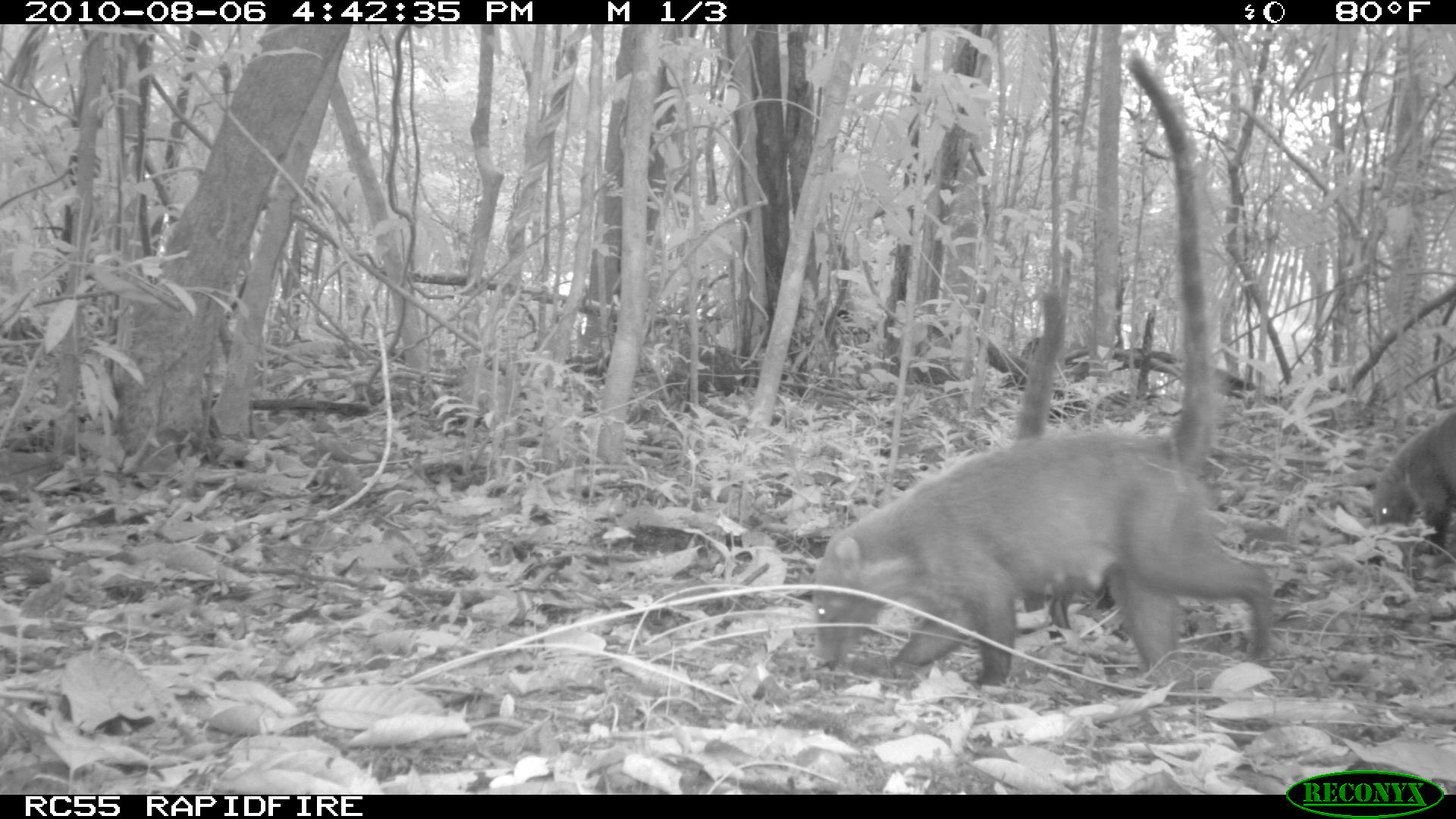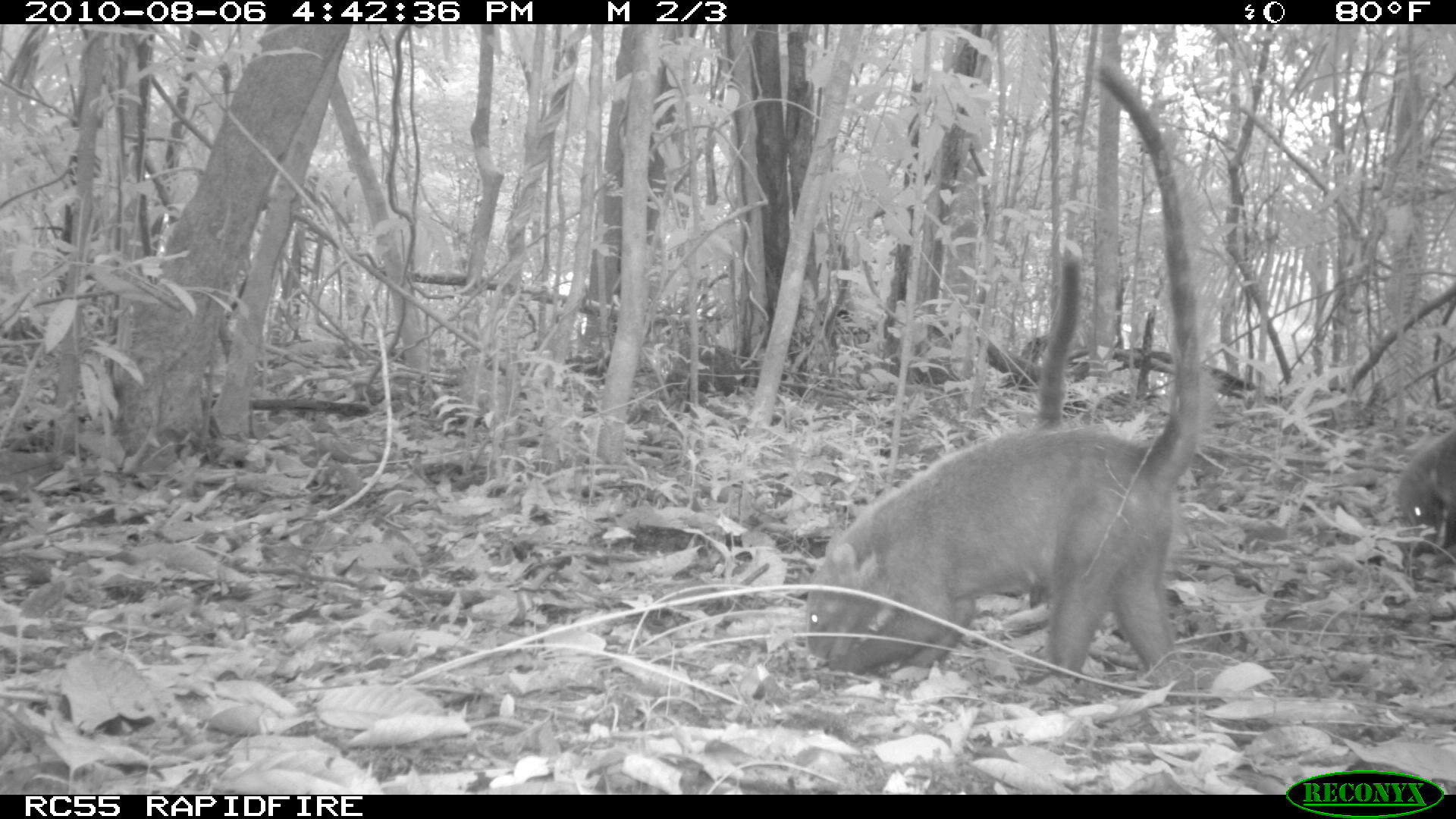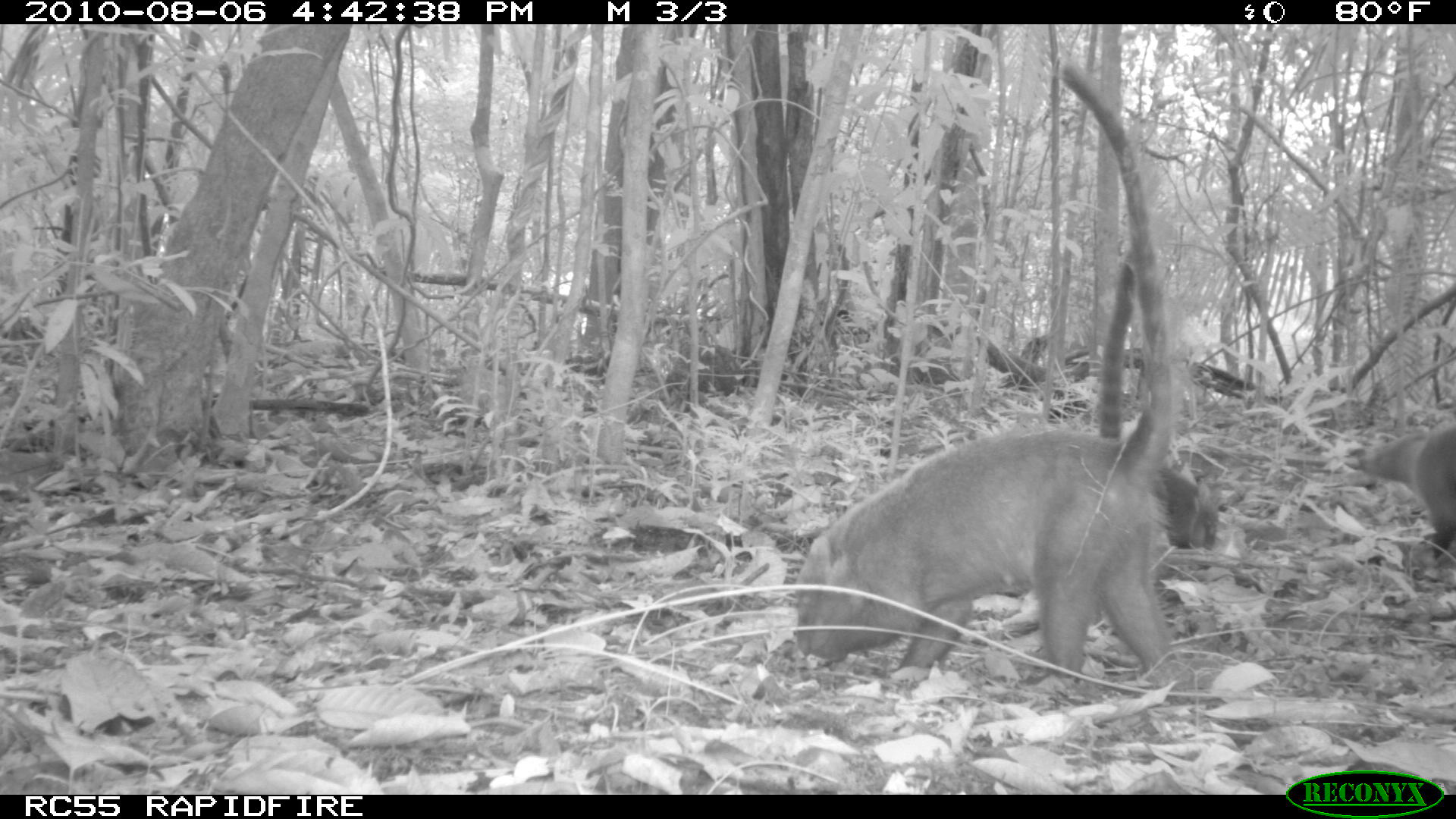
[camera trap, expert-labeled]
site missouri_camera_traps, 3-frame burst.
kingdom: Animalia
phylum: Chordata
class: Mammalia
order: Carnivora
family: Procyonidae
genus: Nasua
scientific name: Nasua narica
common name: white-nosed coati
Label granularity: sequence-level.